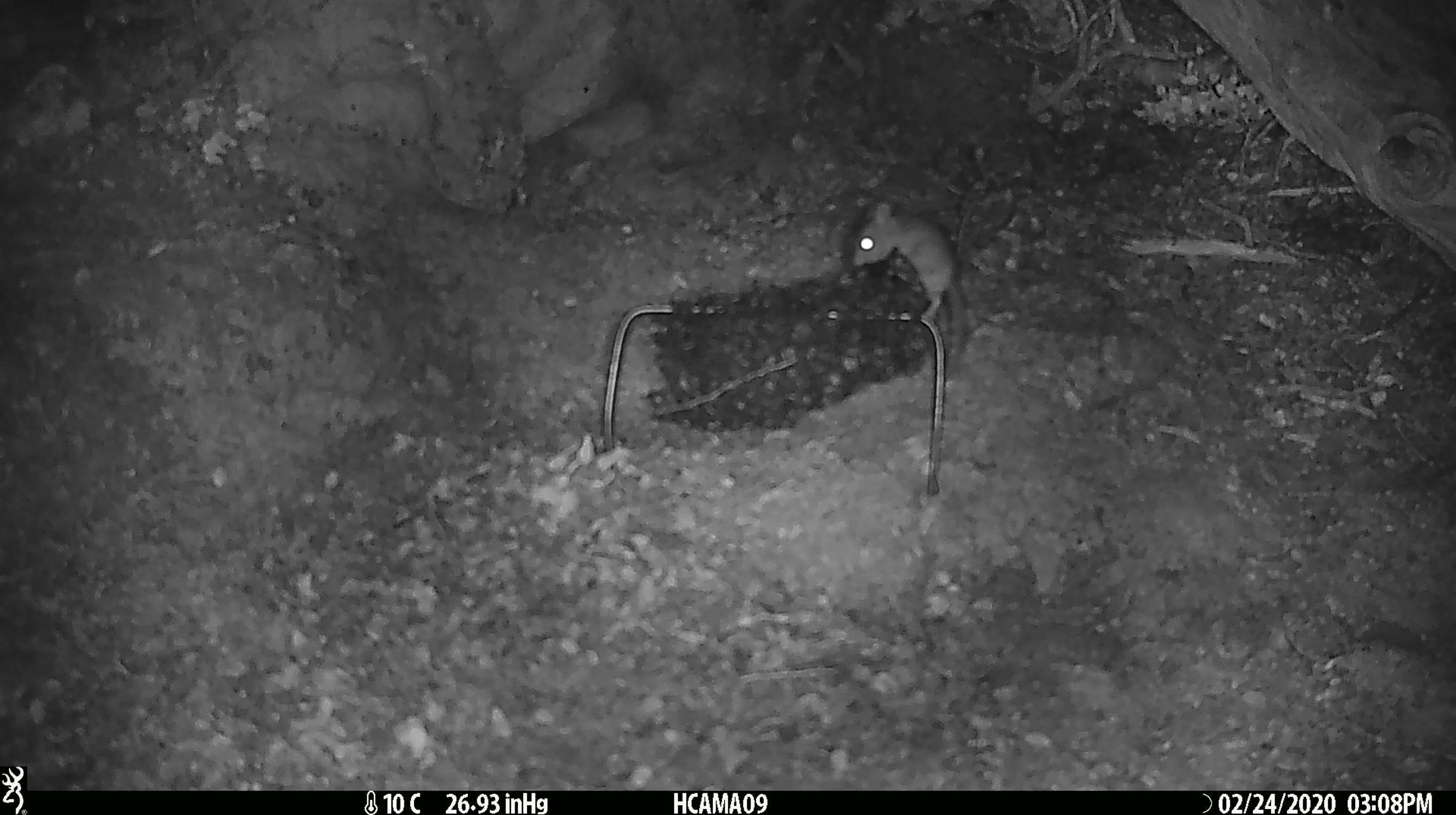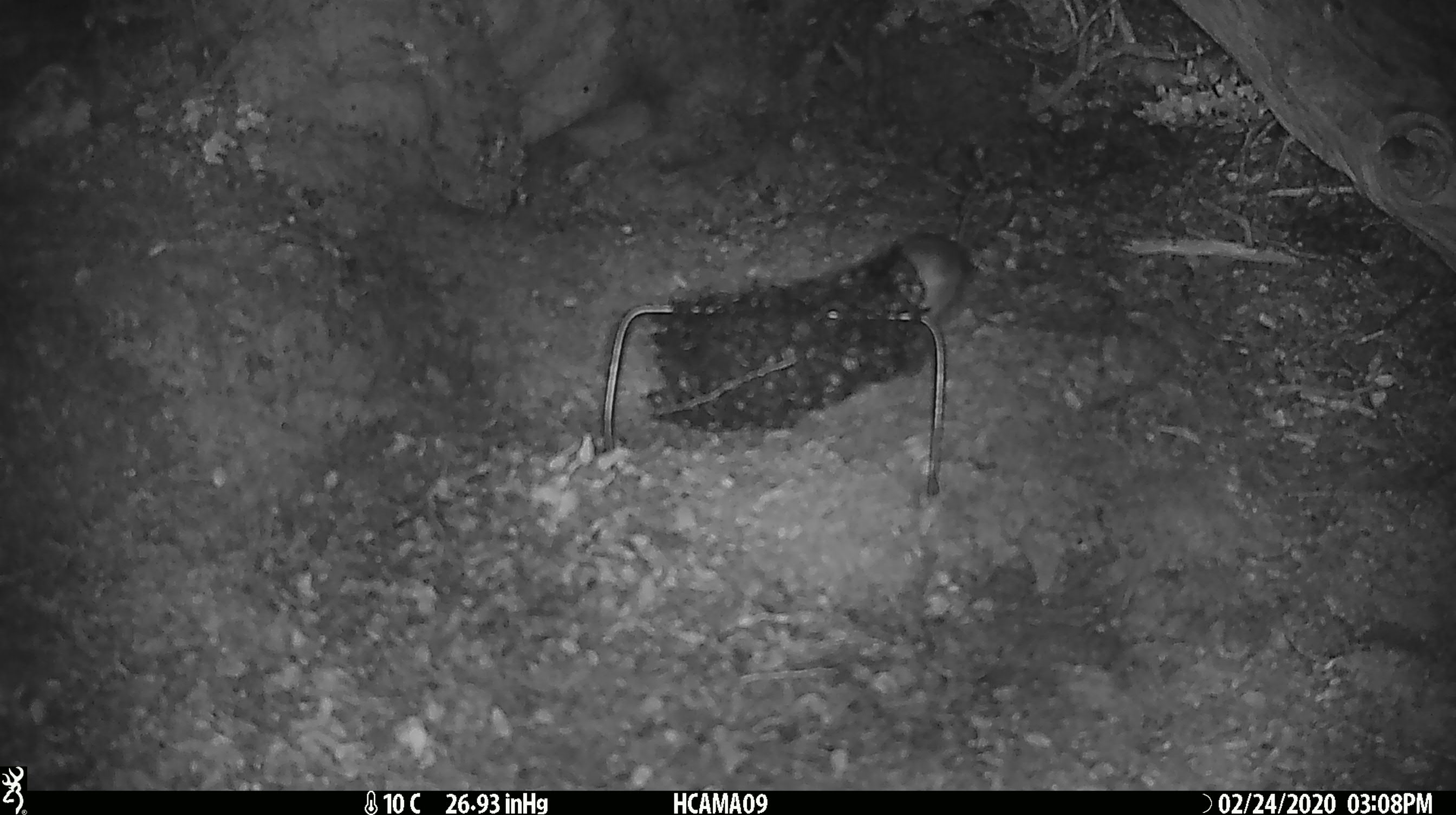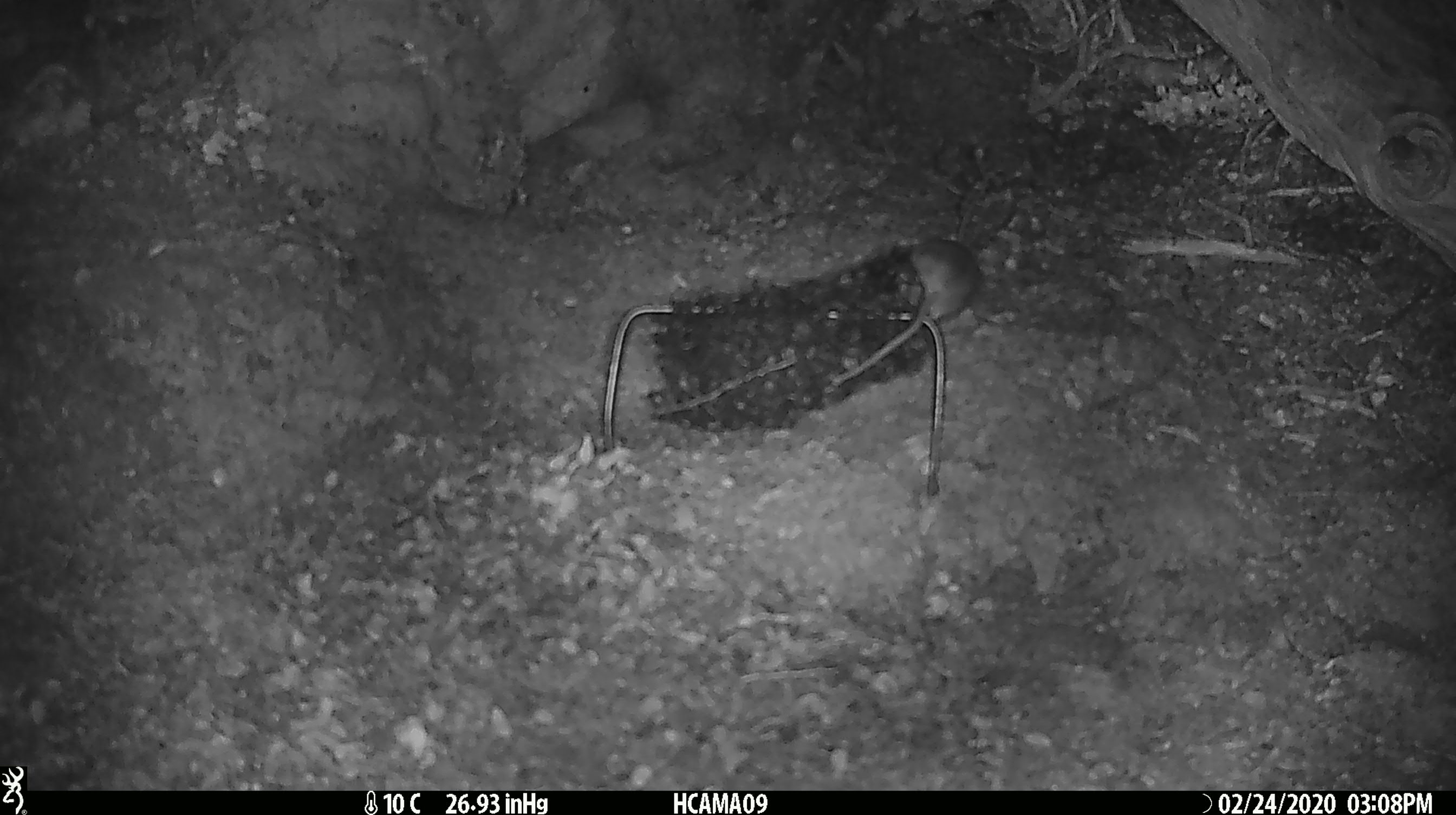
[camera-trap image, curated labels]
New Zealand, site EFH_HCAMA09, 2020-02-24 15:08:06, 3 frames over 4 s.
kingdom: Animalia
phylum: Chordata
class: Mammalia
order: Rodentia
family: Muridae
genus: Mus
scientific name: Mus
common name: mouse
Mouse (Mus).